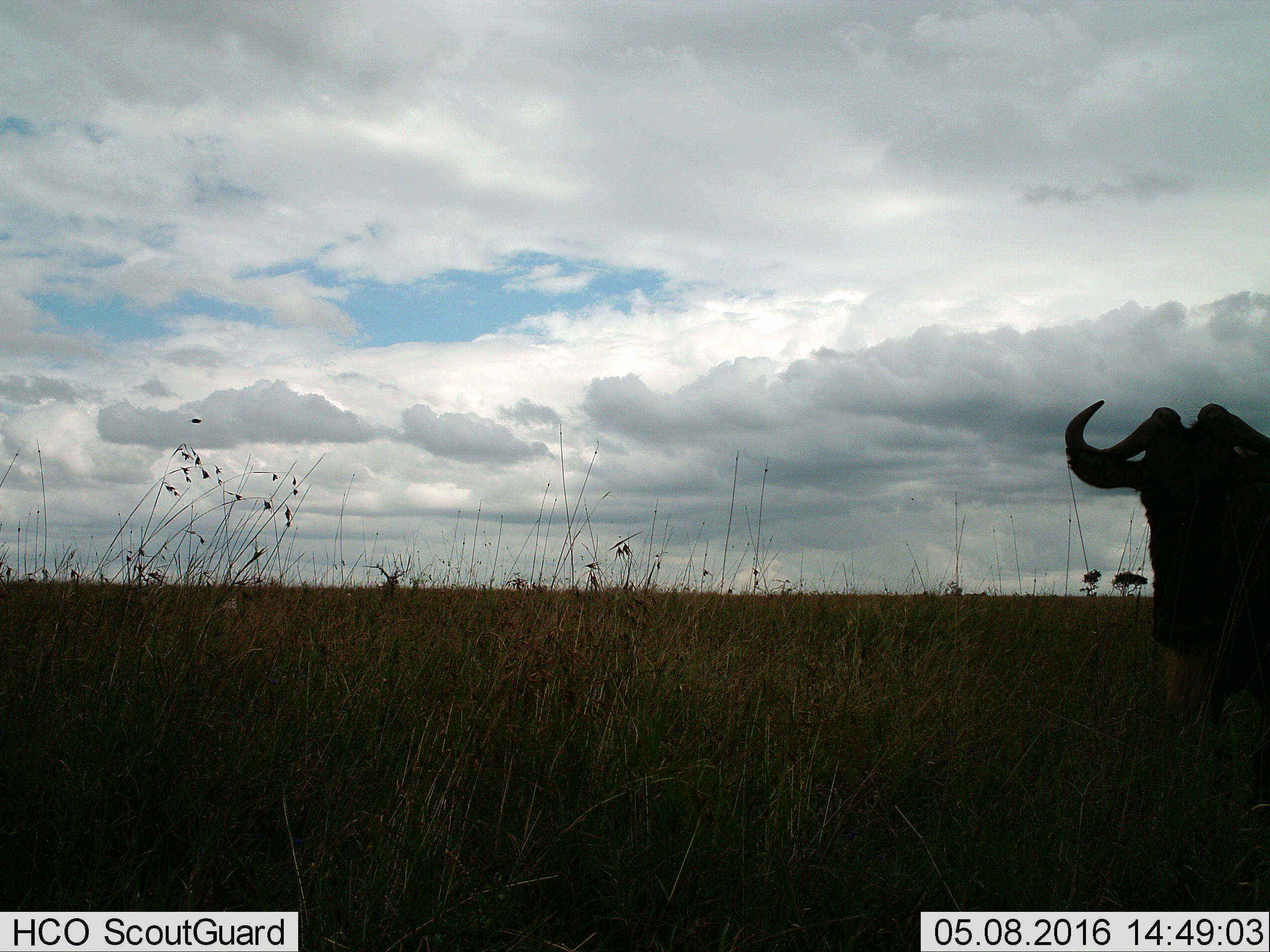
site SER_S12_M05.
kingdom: Animalia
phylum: Chordata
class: Mammalia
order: Artiodactyla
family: Bovidae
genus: Connochaetes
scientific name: Connochaetes taurinus taurinus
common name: blue wildebeest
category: wildebeestblue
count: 1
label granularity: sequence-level